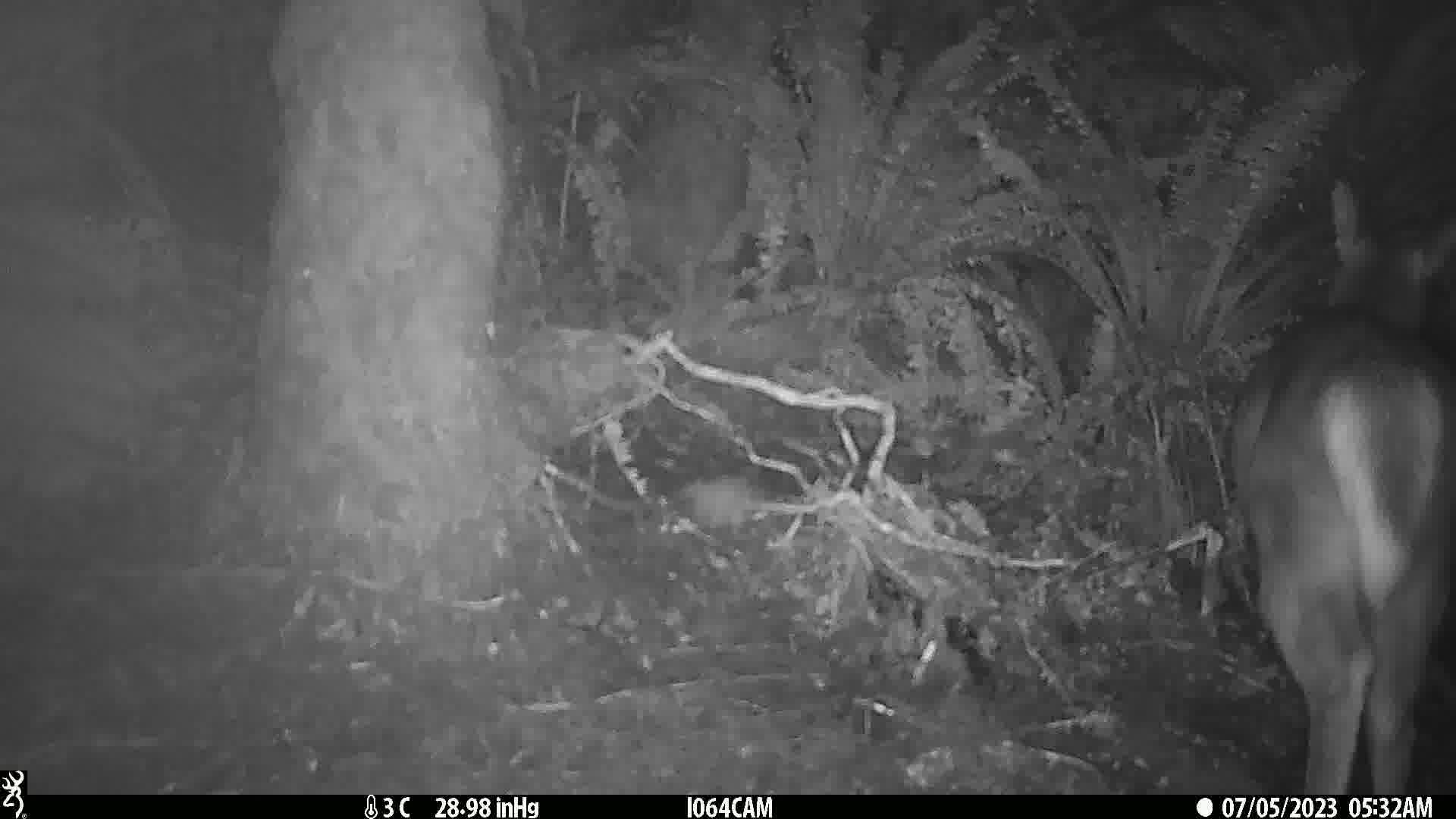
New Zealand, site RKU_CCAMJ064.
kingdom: Animalia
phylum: Chordata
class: Mammalia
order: Artiodactyla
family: Cervidae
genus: Odocoileus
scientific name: Odocoileus virginianus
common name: white-tailed deer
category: white tailed deer